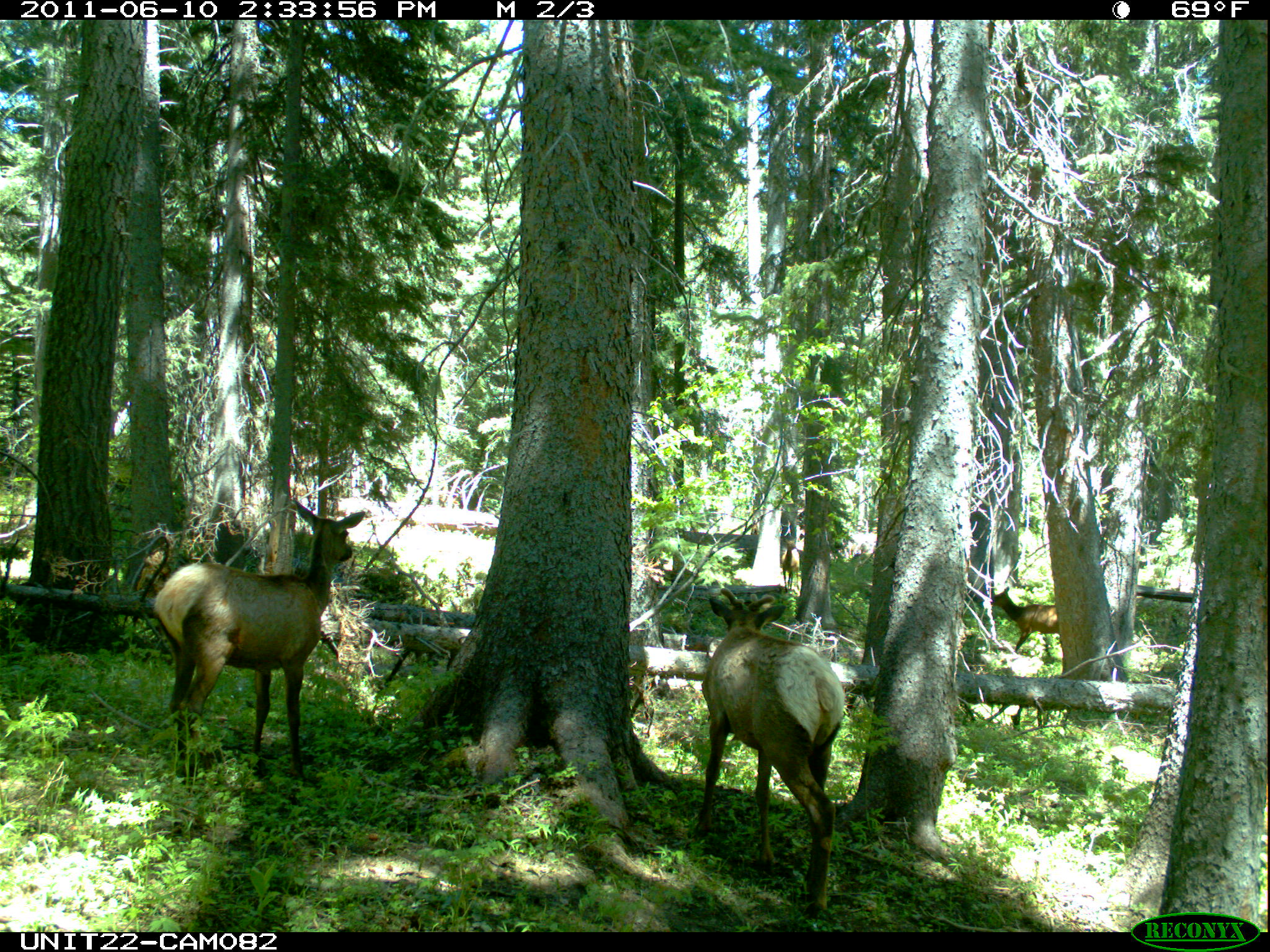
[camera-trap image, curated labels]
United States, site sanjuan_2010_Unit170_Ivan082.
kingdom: Animalia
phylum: Chordata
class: Mammalia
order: Artiodactyla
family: Cervidae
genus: Cervus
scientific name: Cervus elaphus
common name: red deer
Cervus elaphus (red deer).